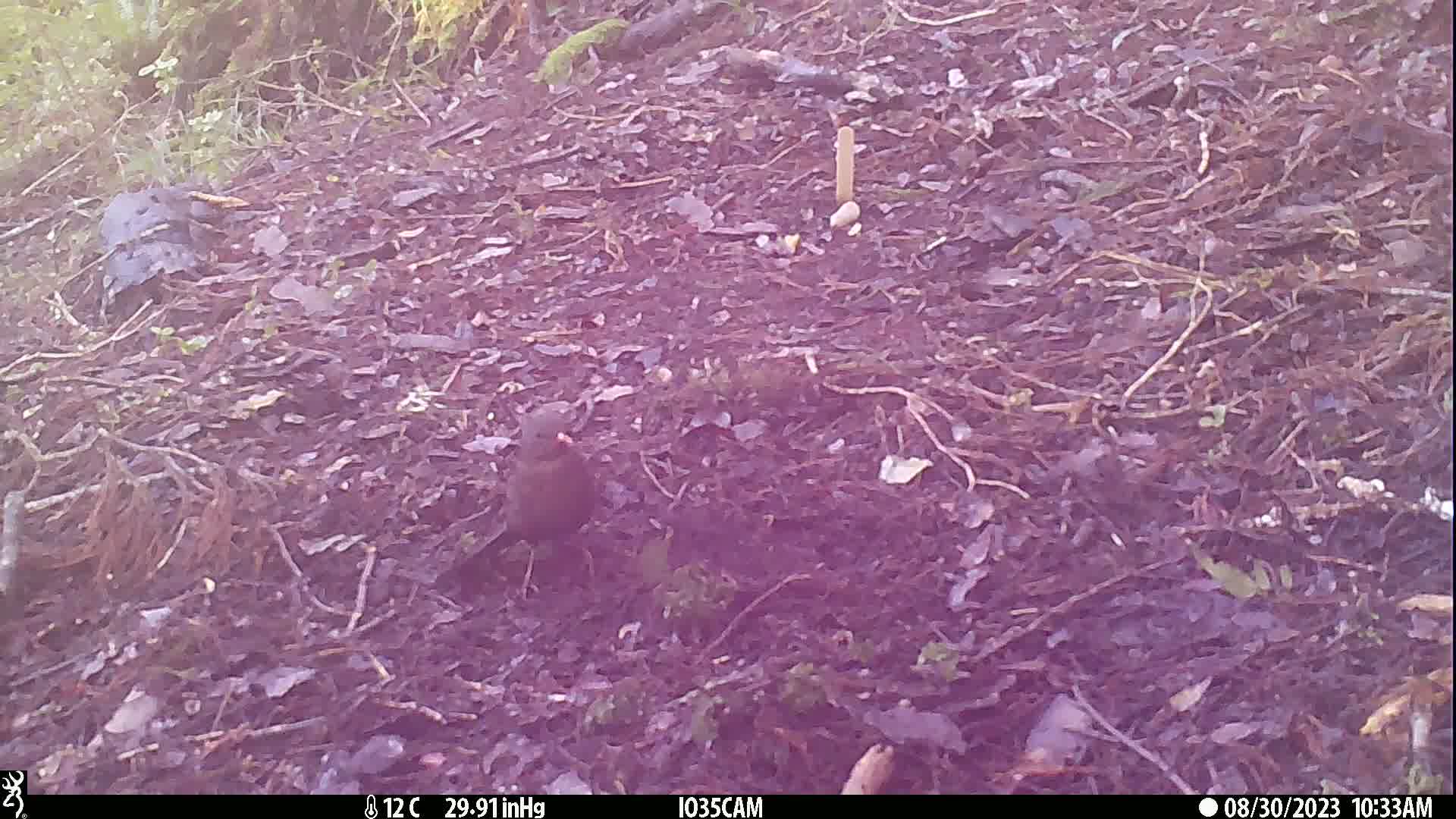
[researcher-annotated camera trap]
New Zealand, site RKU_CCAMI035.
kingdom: Animalia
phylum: Chordata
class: Aves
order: Passeriformes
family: Turdidae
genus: Turdus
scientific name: Turdus merula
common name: eurasian blackbird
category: blackbird